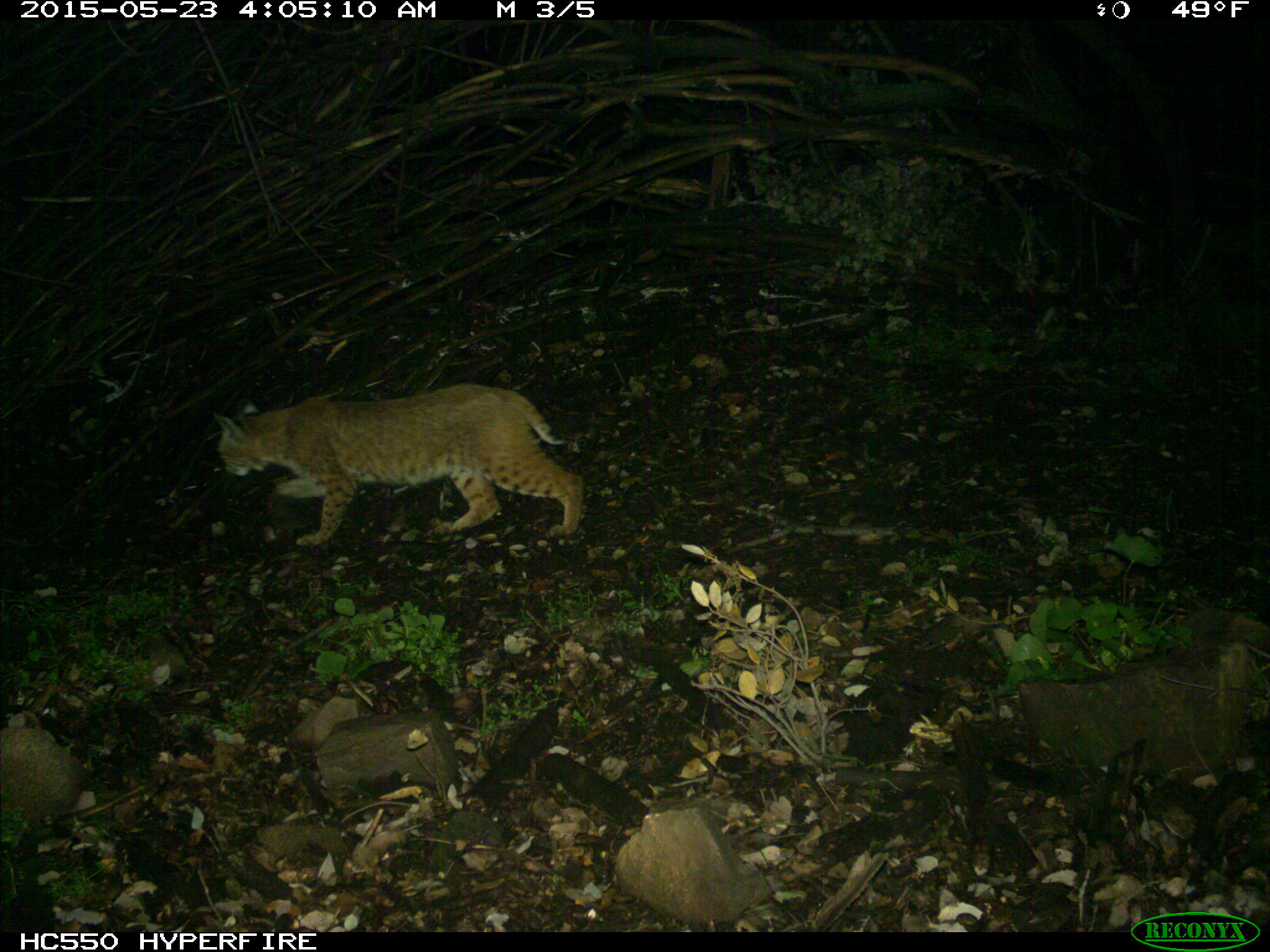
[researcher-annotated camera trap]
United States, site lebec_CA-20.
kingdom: Animalia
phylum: Chordata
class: Mammalia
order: Carnivora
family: Felidae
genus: Lynx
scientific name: Lynx rufus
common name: bobcat